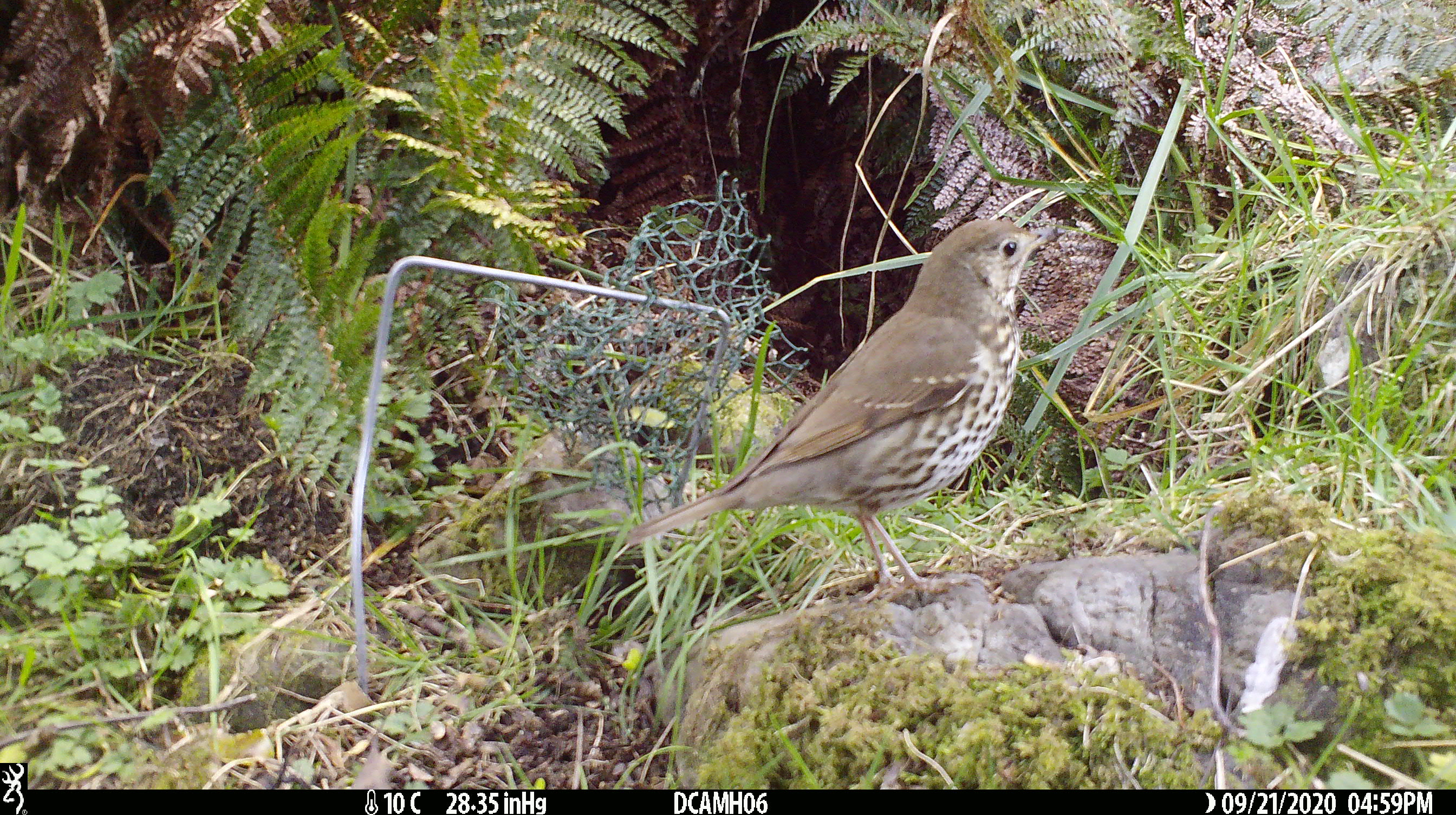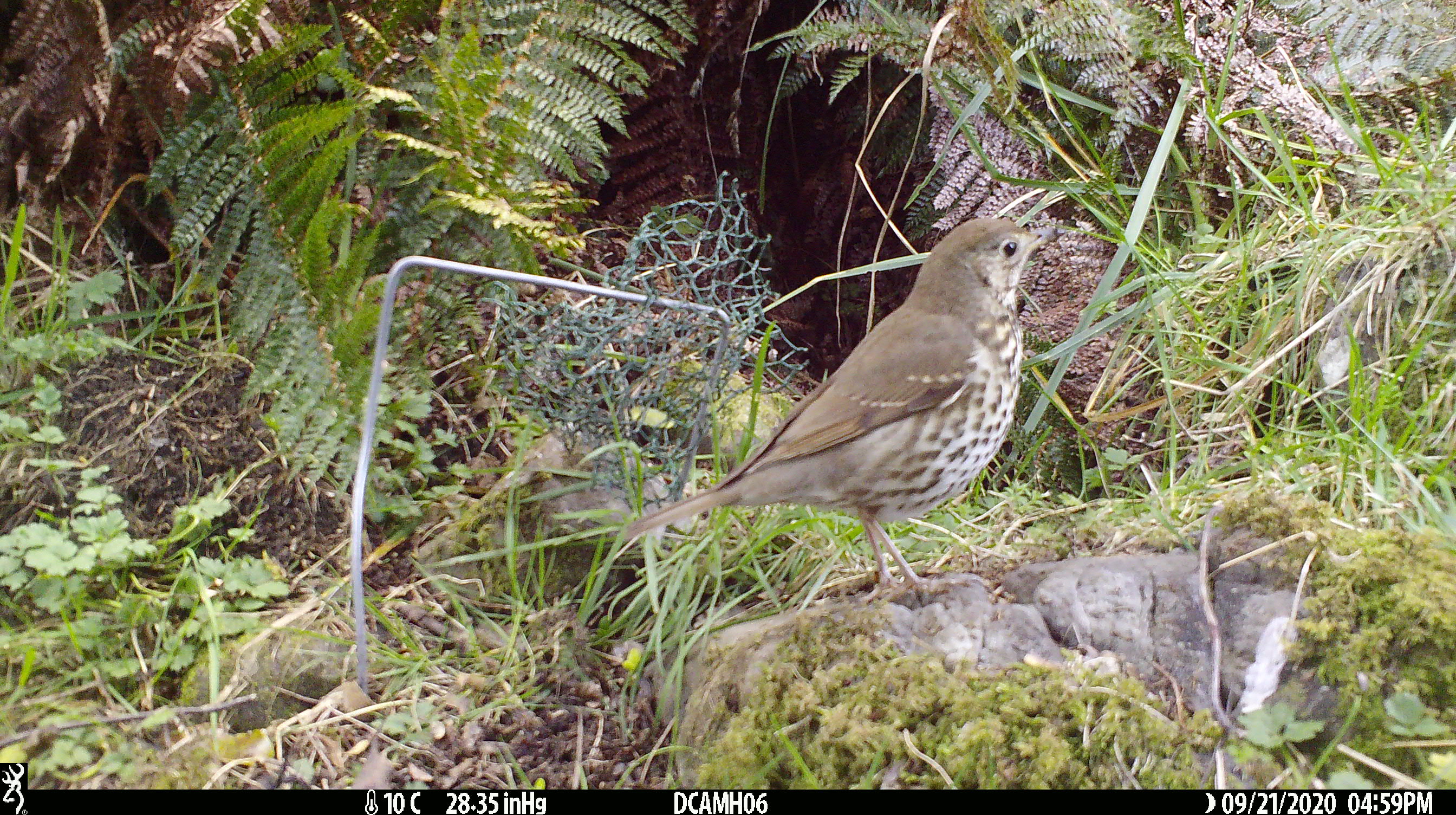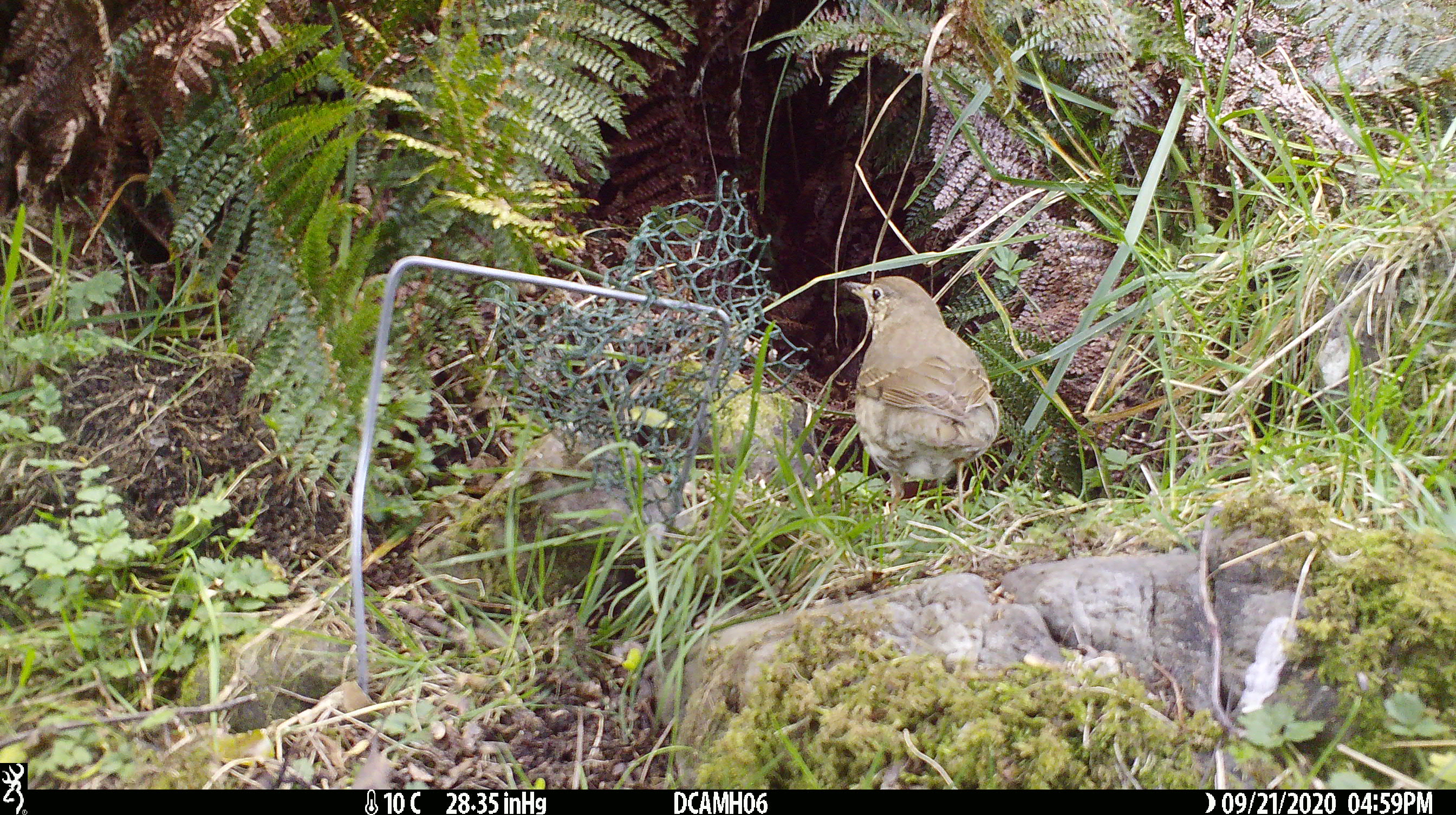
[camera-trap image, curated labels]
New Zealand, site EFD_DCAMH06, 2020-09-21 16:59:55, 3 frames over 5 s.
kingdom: Animalia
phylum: Chordata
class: Aves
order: Passeriformes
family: Turdidae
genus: Turdus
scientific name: Turdus philomelos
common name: song thrush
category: thrush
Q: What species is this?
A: Thrush (song thrush) (Turdus philomelos).